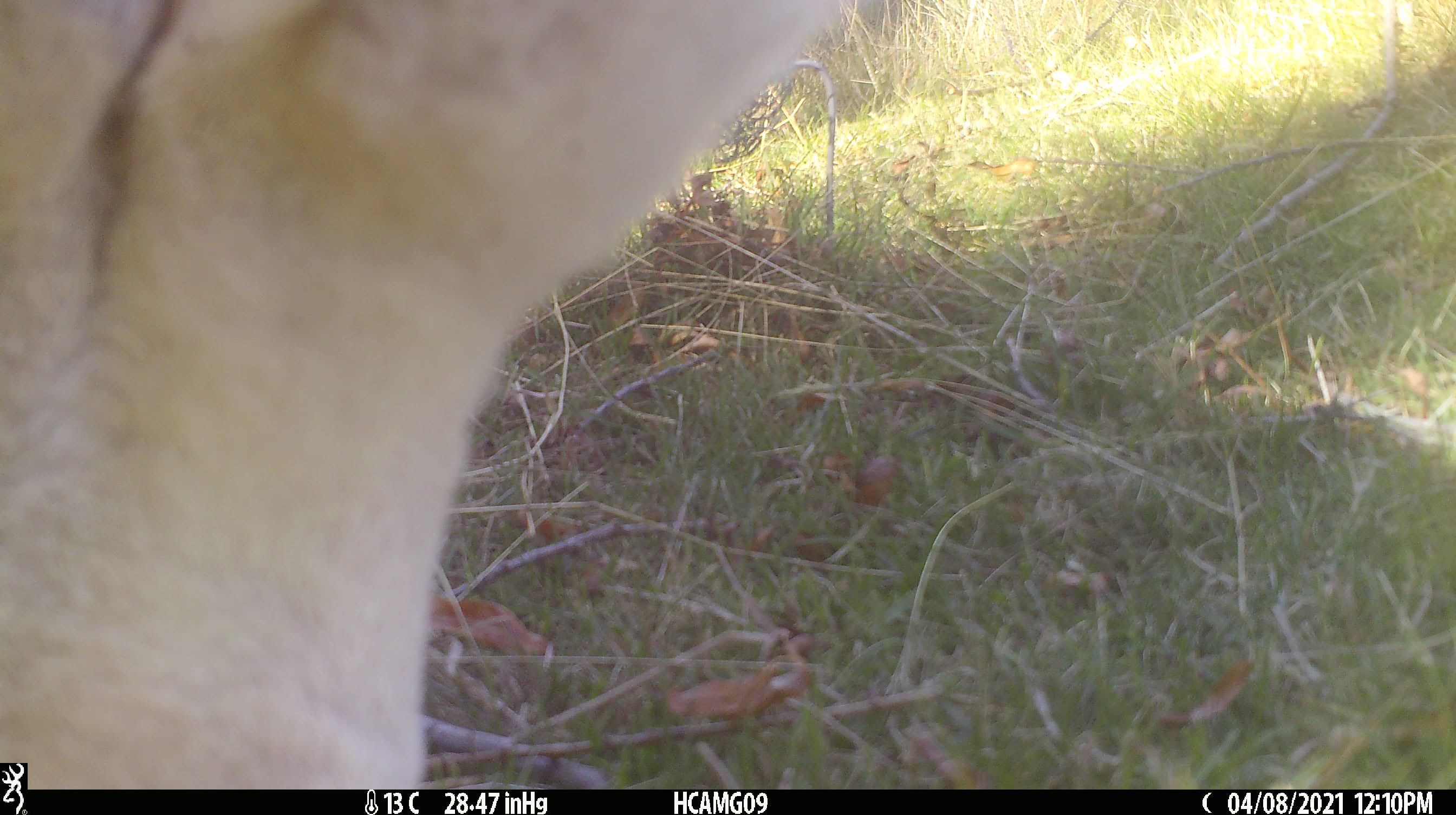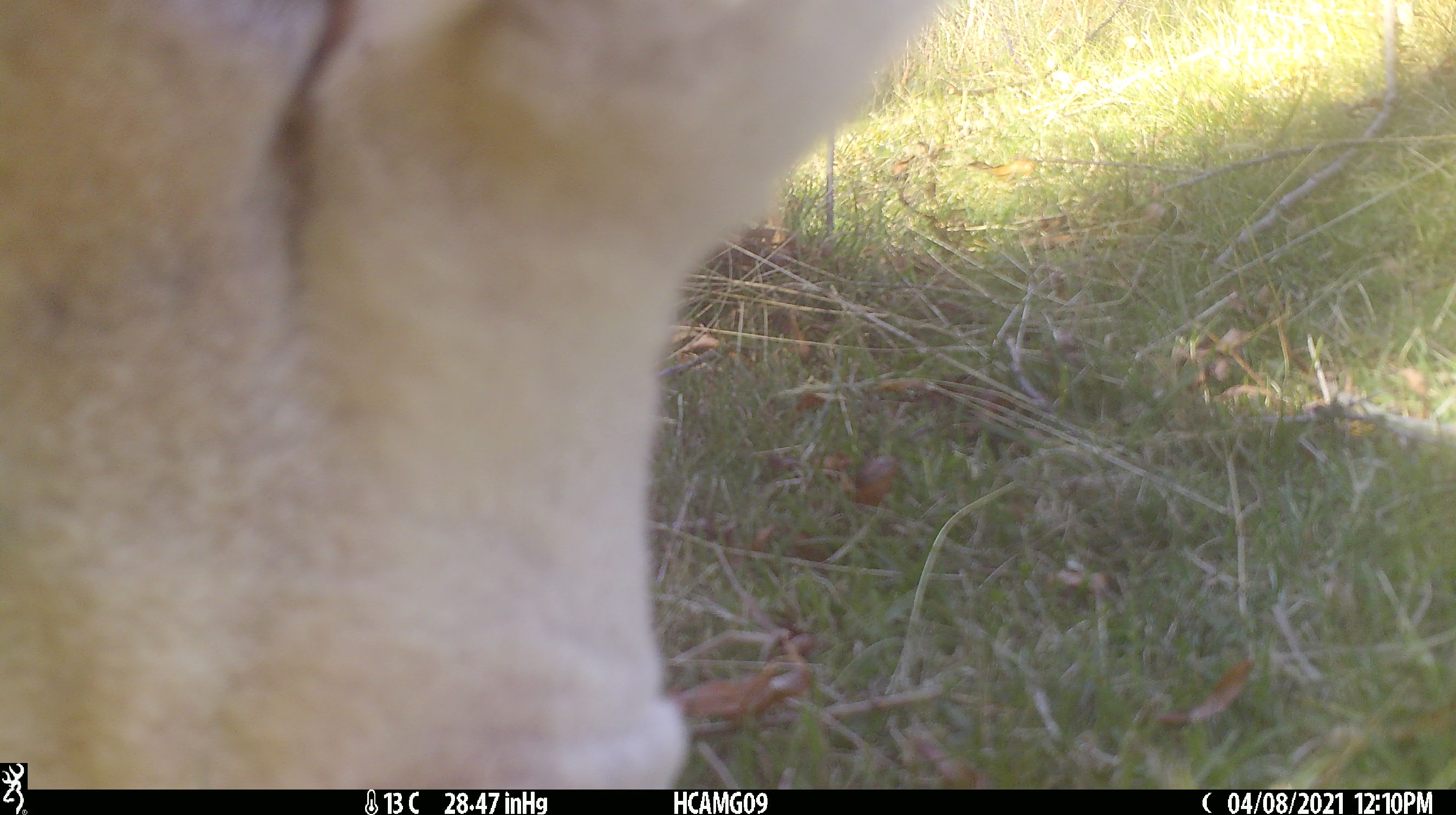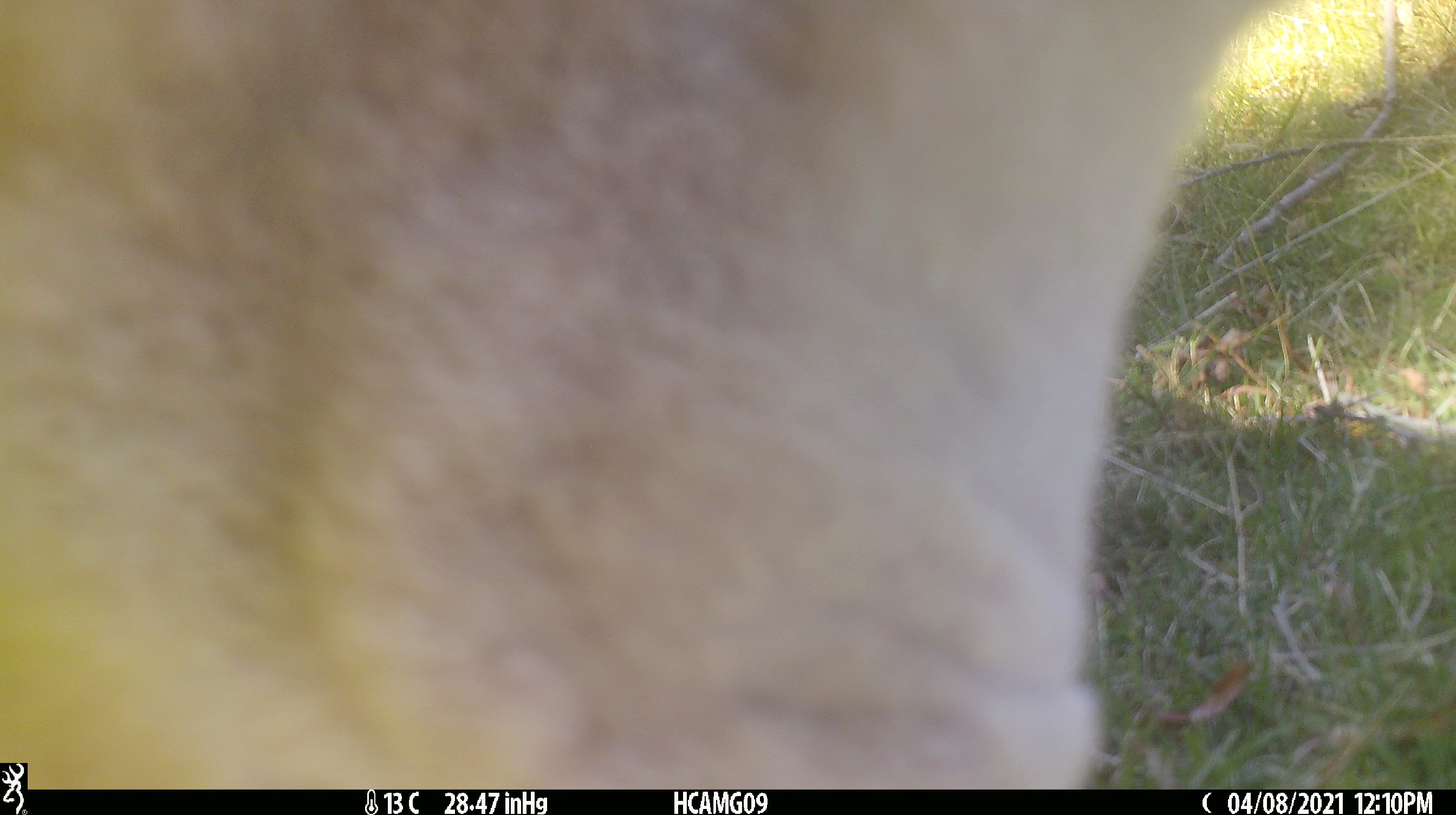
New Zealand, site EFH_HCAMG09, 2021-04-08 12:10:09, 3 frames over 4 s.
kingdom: Animalia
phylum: Chordata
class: Mammalia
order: Artiodactyla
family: Bovidae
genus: Ovis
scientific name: Ovis aries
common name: domestic sheep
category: sheep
Sheep (domestic sheep) (Ovis aries).